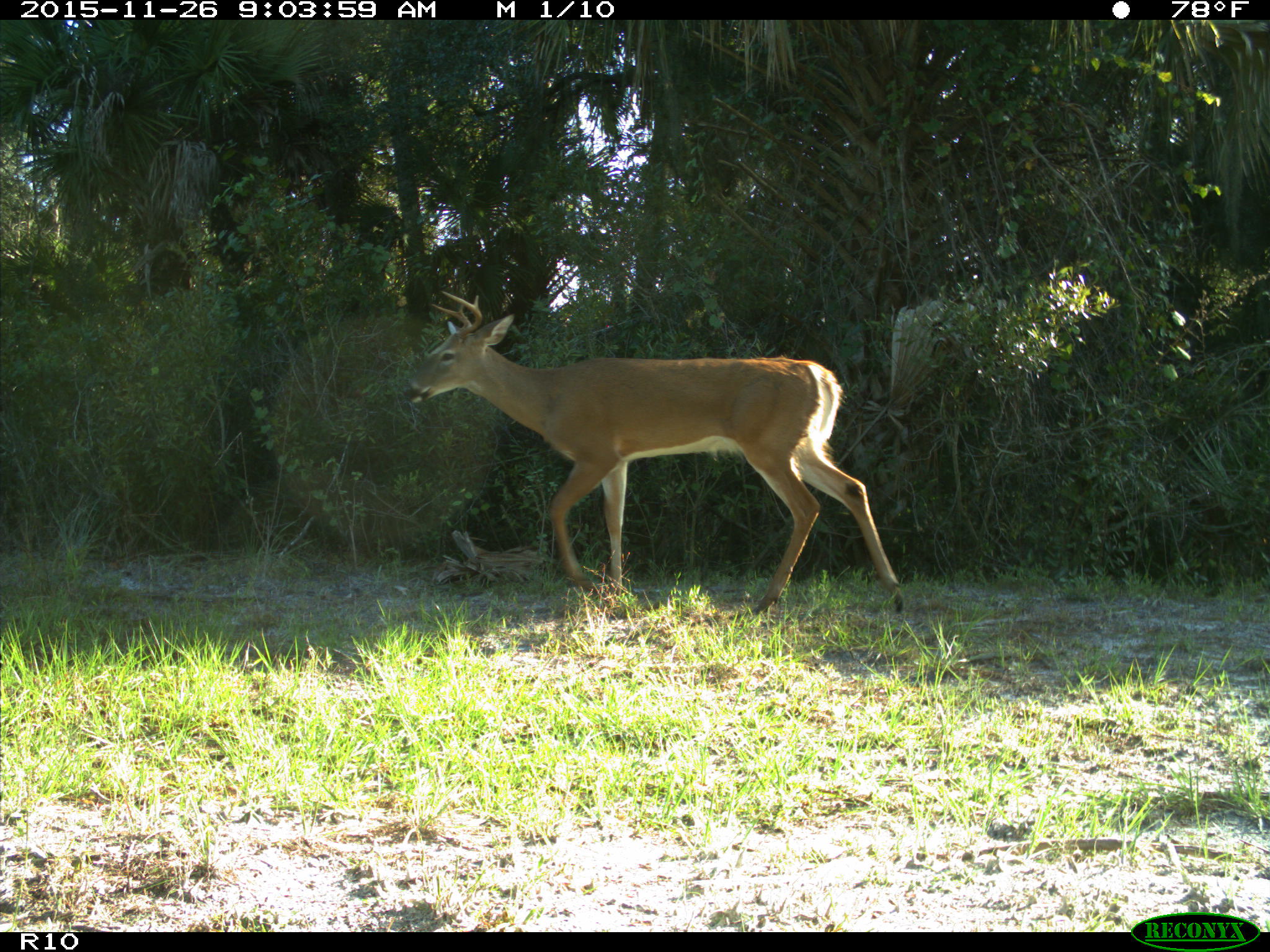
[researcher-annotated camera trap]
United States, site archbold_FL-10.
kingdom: Animalia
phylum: Chordata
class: Mammalia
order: Artiodactyla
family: Cervidae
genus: Odocoileus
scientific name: Odocoileus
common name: deer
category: unidentified deer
Unidentified deer (deer) (Odocoileus).